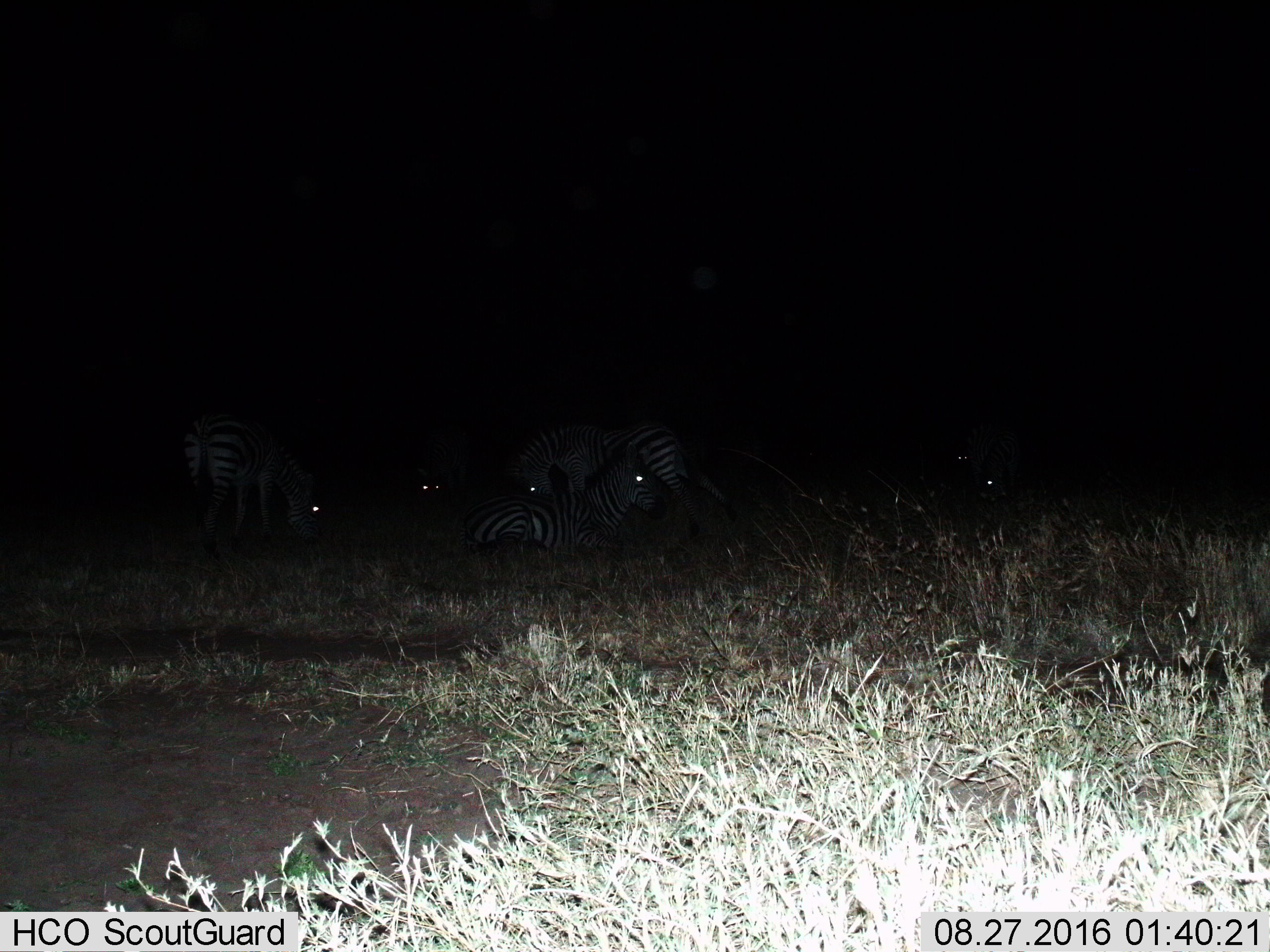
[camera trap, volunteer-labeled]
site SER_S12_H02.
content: unidentified animal